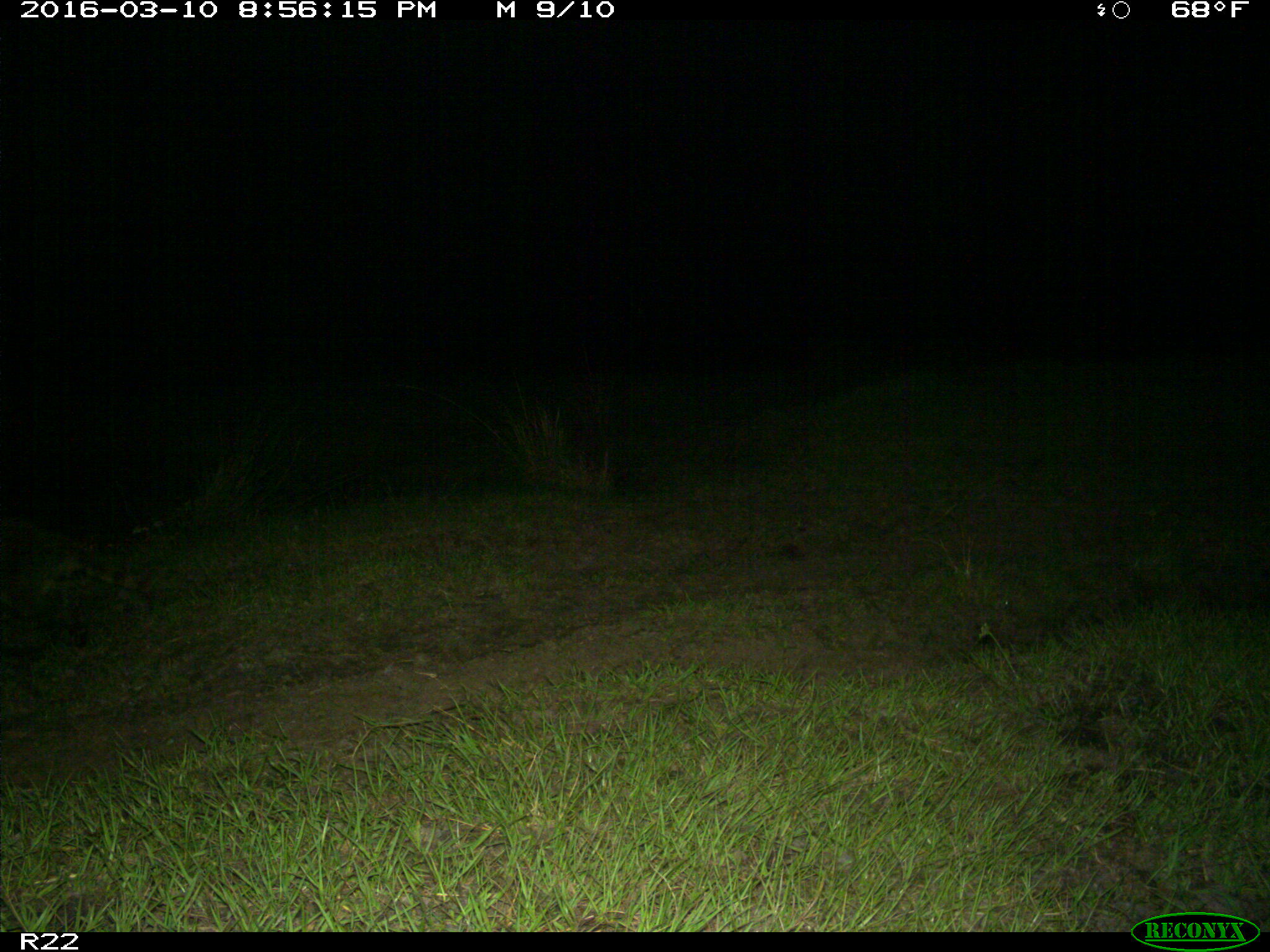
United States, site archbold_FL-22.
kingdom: Animalia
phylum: Chordata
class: Mammalia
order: Carnivora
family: Procyonidae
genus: Procyon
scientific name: Procyon lotor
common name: common raccoon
Procyon lotor (common raccoon).